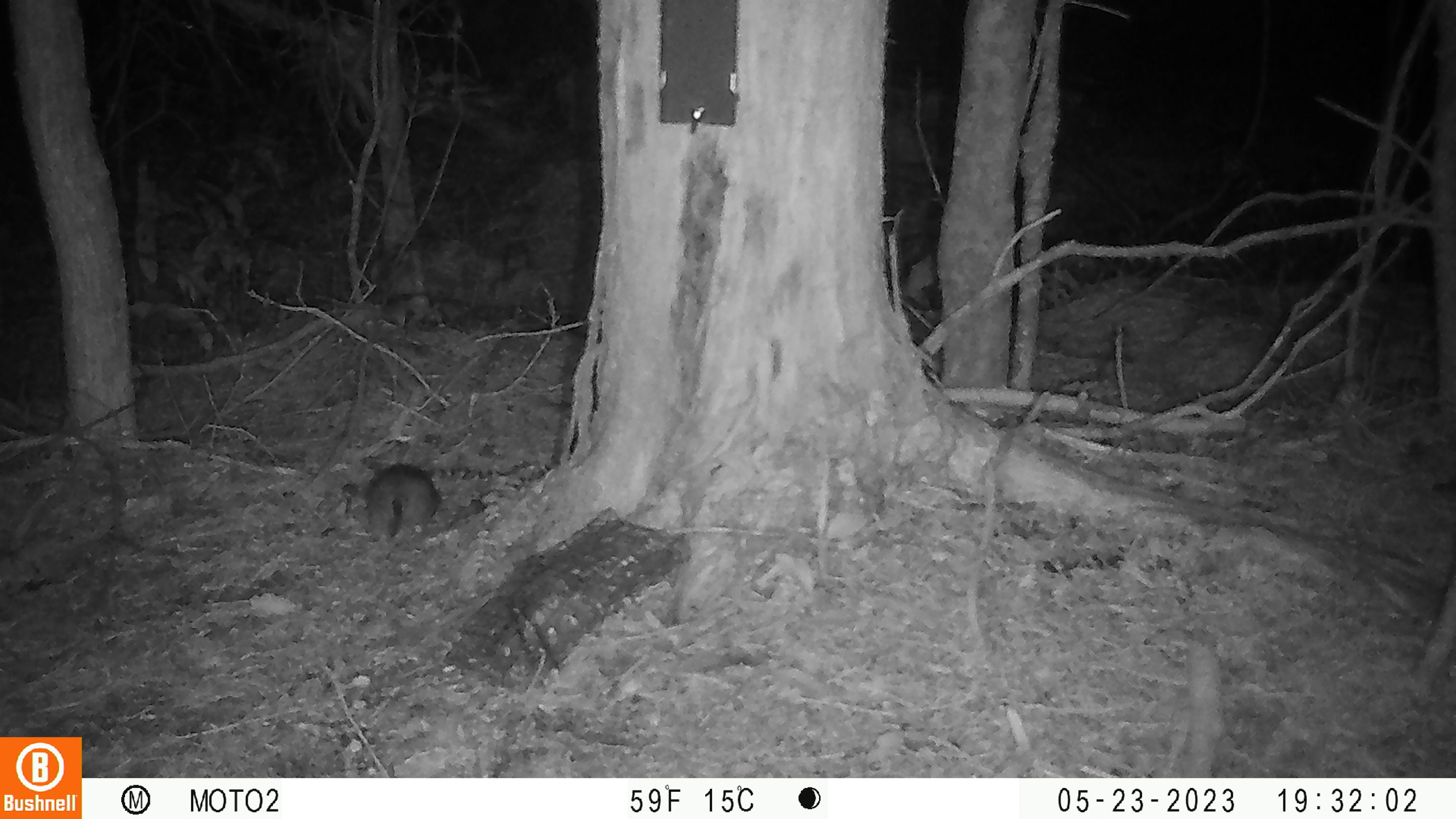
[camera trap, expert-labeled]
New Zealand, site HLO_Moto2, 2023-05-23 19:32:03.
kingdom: Animalia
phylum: Chordata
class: Mammalia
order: Rodentia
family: Muridae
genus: Rattus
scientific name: Rattus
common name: rat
Rat (Rattus).